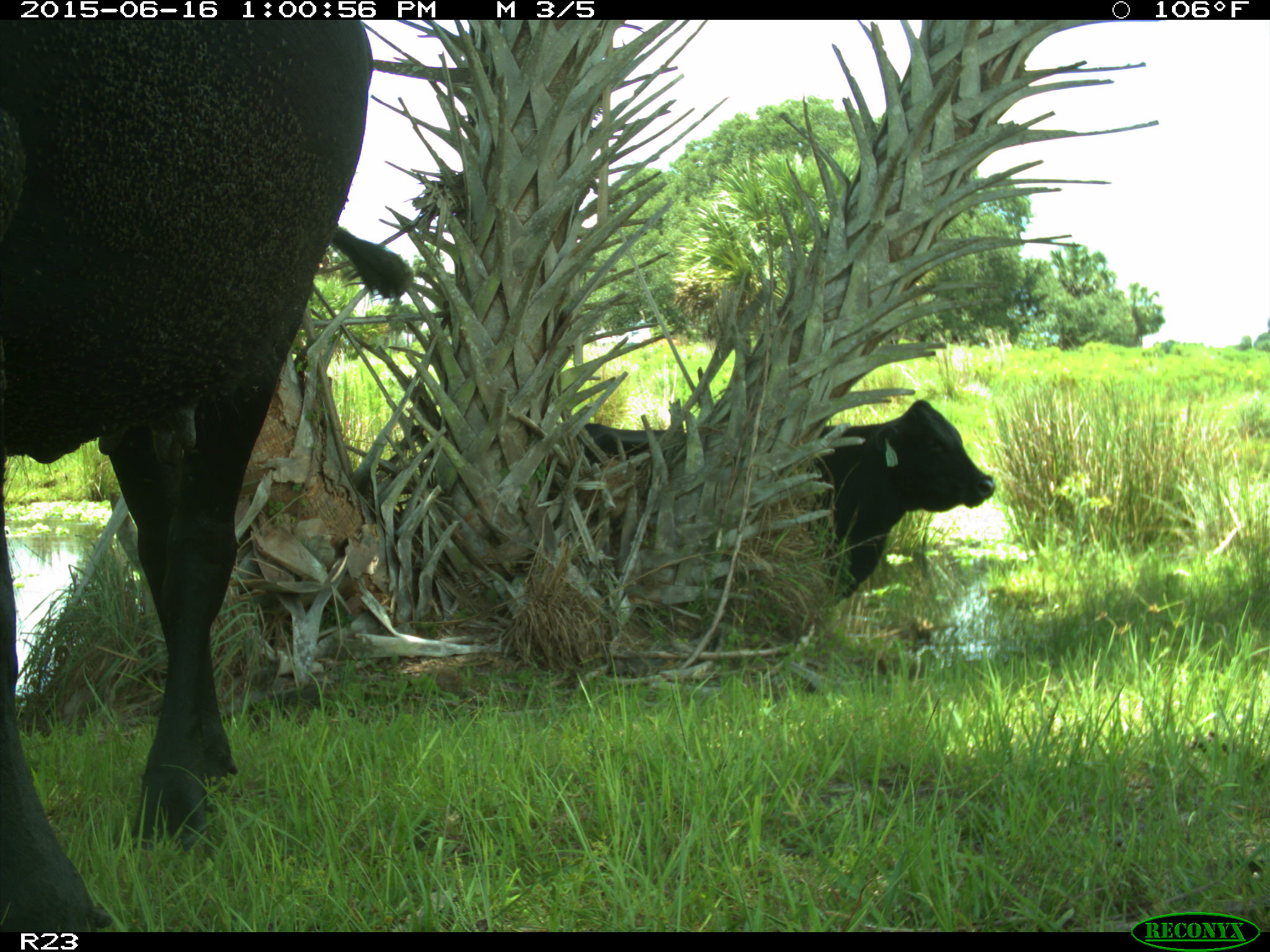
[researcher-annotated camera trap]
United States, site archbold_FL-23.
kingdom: Animalia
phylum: Chordata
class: Mammalia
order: Artiodactyla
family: Bovidae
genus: Bos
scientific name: Bos taurus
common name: domestic cow